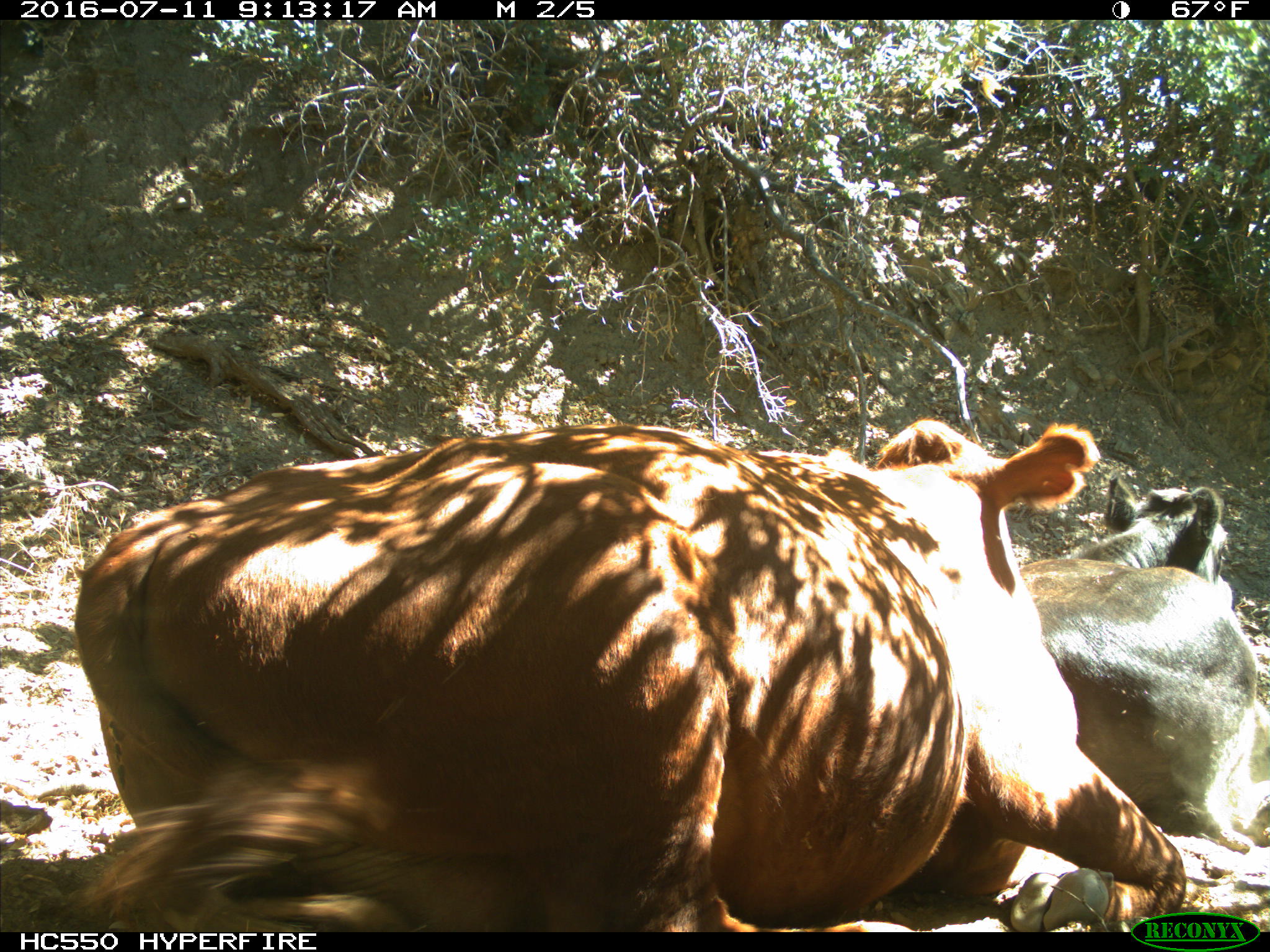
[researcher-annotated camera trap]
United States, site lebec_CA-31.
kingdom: Animalia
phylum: Chordata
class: Mammalia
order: Artiodactyla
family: Bovidae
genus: Bos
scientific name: Bos taurus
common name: domestic cow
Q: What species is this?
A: Bos taurus (domestic cow).